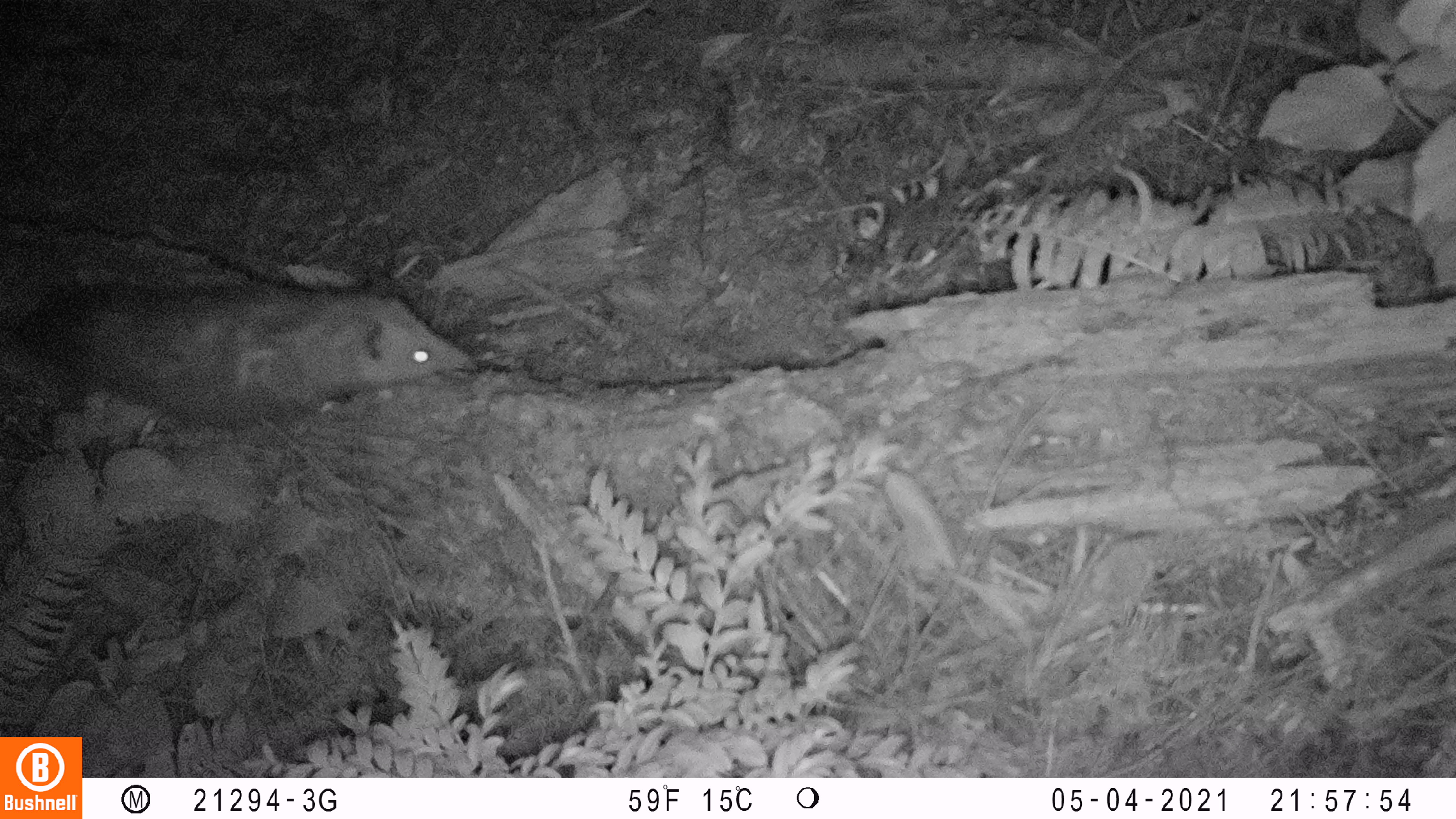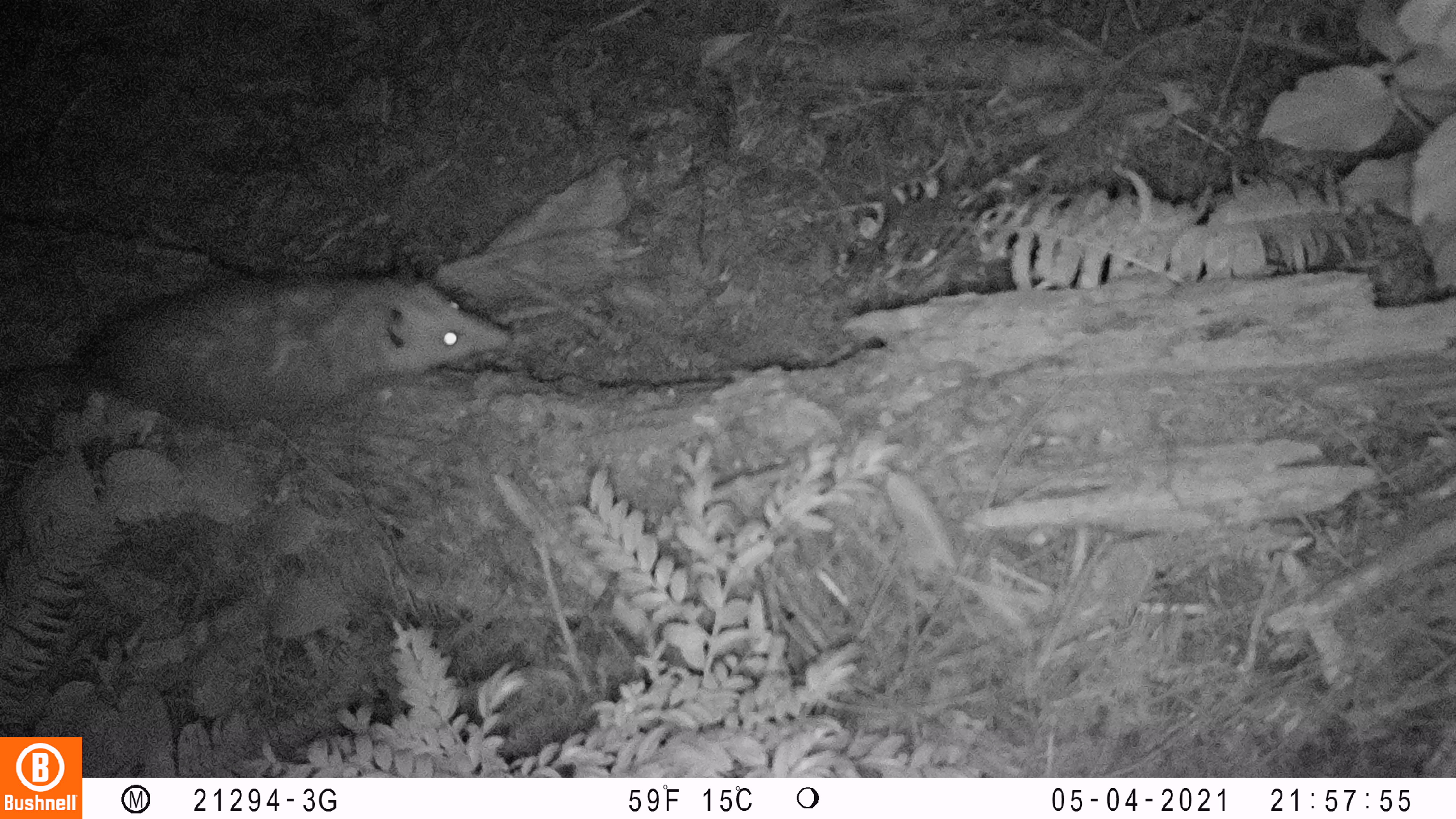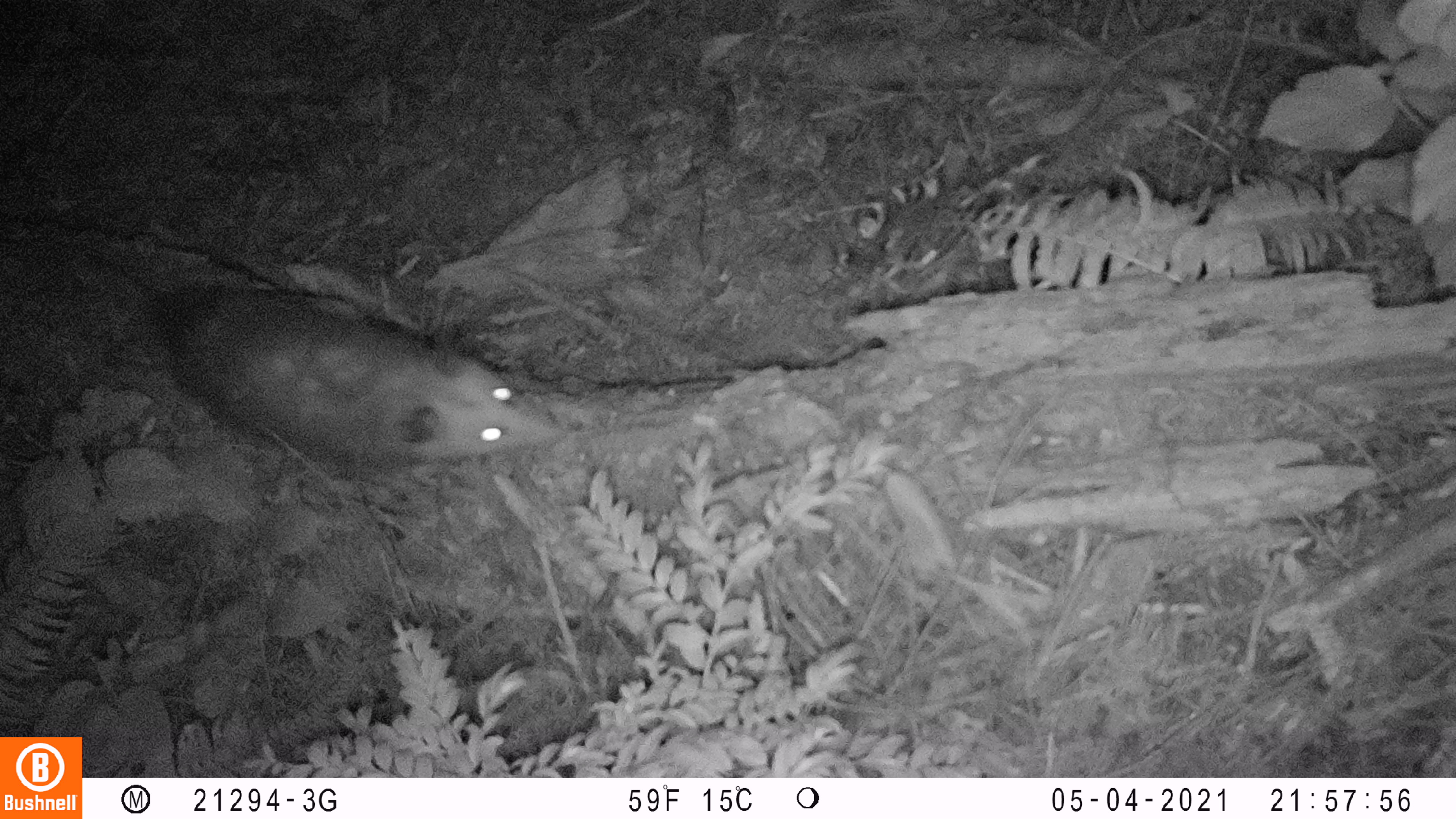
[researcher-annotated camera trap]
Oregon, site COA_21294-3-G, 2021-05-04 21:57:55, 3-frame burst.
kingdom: Animalia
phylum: Chordata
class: Mammalia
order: Didelphimorphia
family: Didelphidae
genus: Didelphis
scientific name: Didelphis virginiana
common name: virginia opossum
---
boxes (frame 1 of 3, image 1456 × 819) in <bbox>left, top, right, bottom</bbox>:
virginia opossum: <bbox>5, 260, 482, 434</bbox>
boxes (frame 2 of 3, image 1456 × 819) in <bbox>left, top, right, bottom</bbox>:
virginia opossum: <bbox>7, 238, 524, 444</bbox>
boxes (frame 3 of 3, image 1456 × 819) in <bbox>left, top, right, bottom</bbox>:
virginia opossum: <bbox>84, 243, 573, 482</bbox>